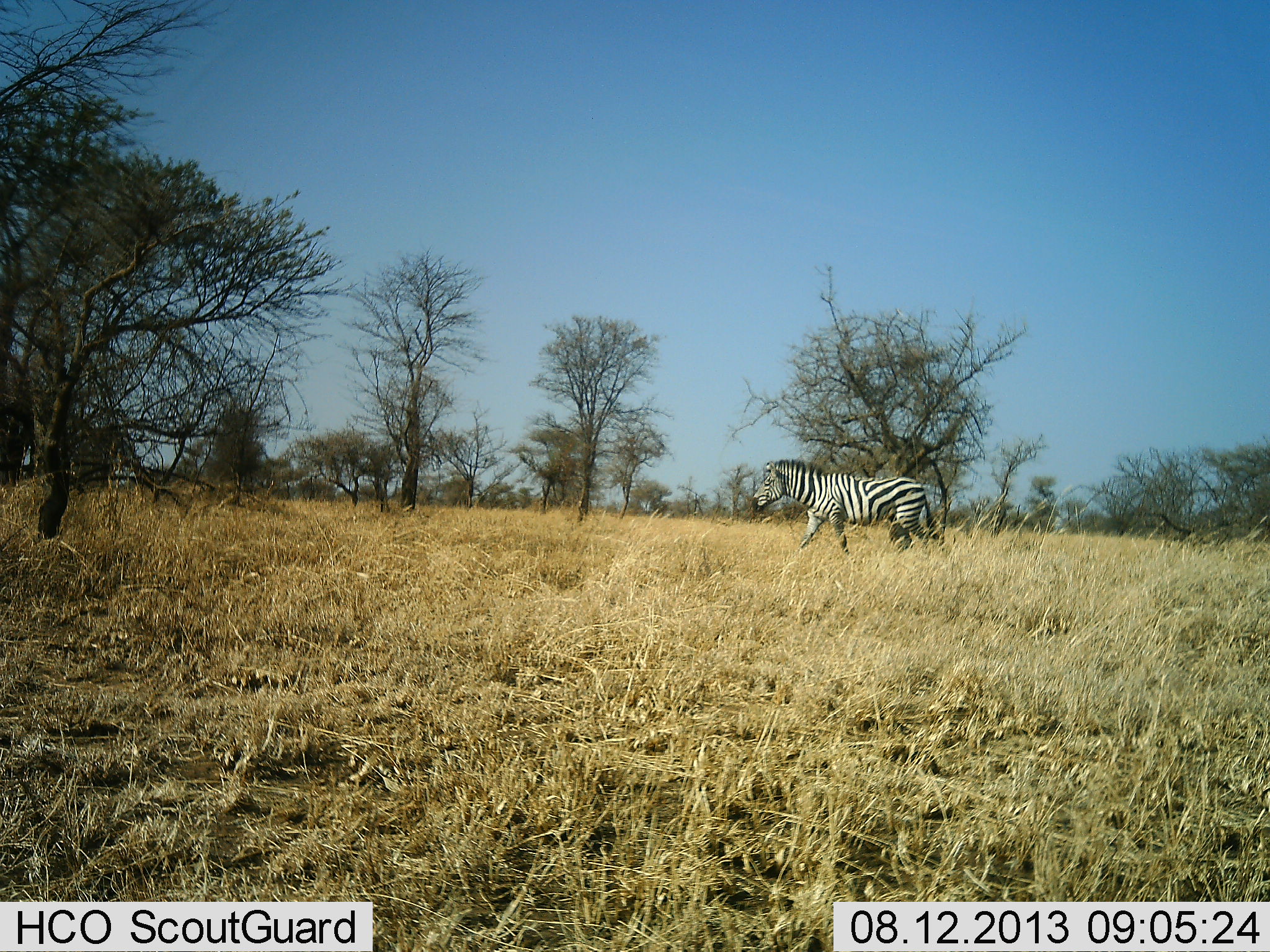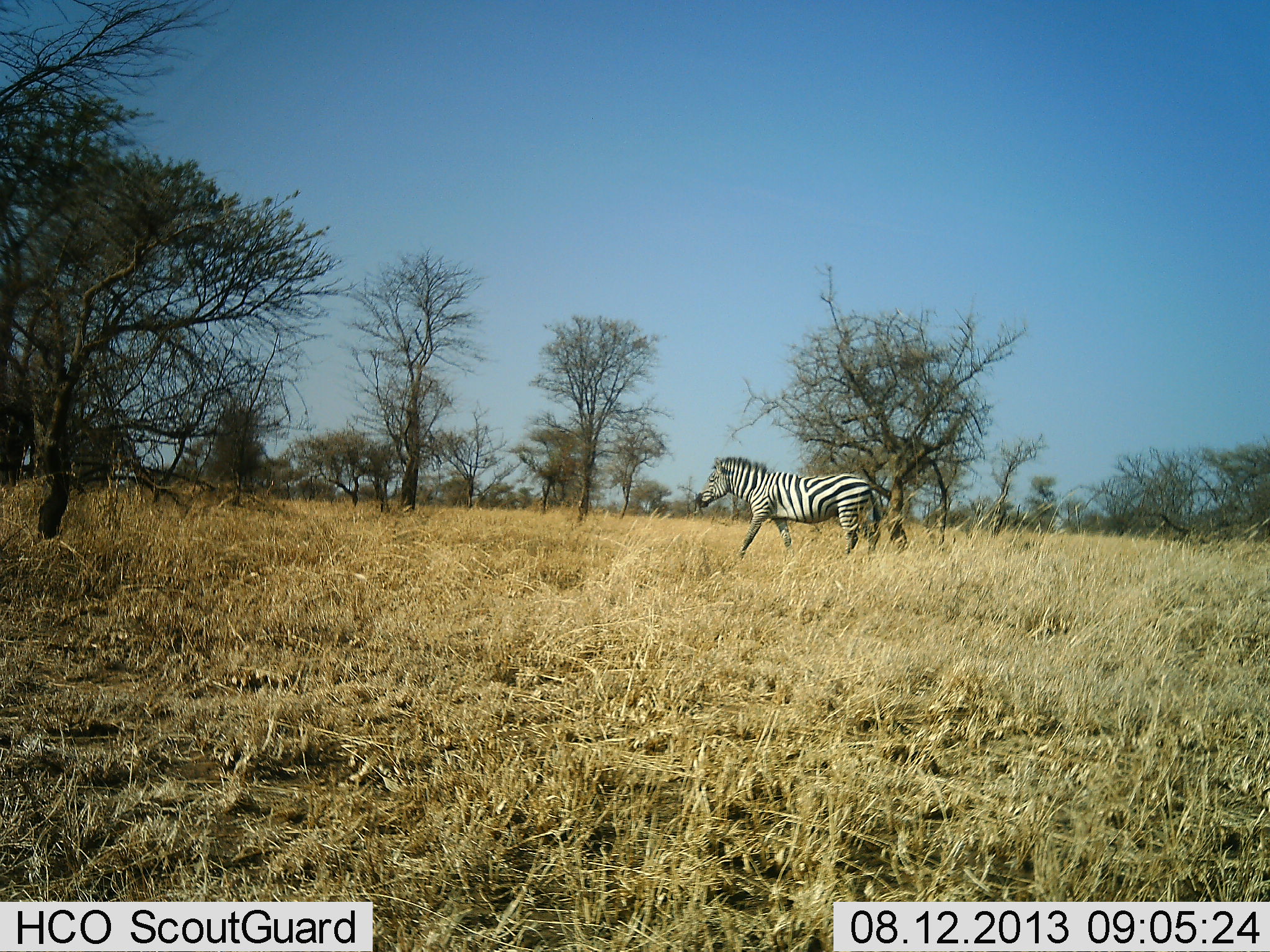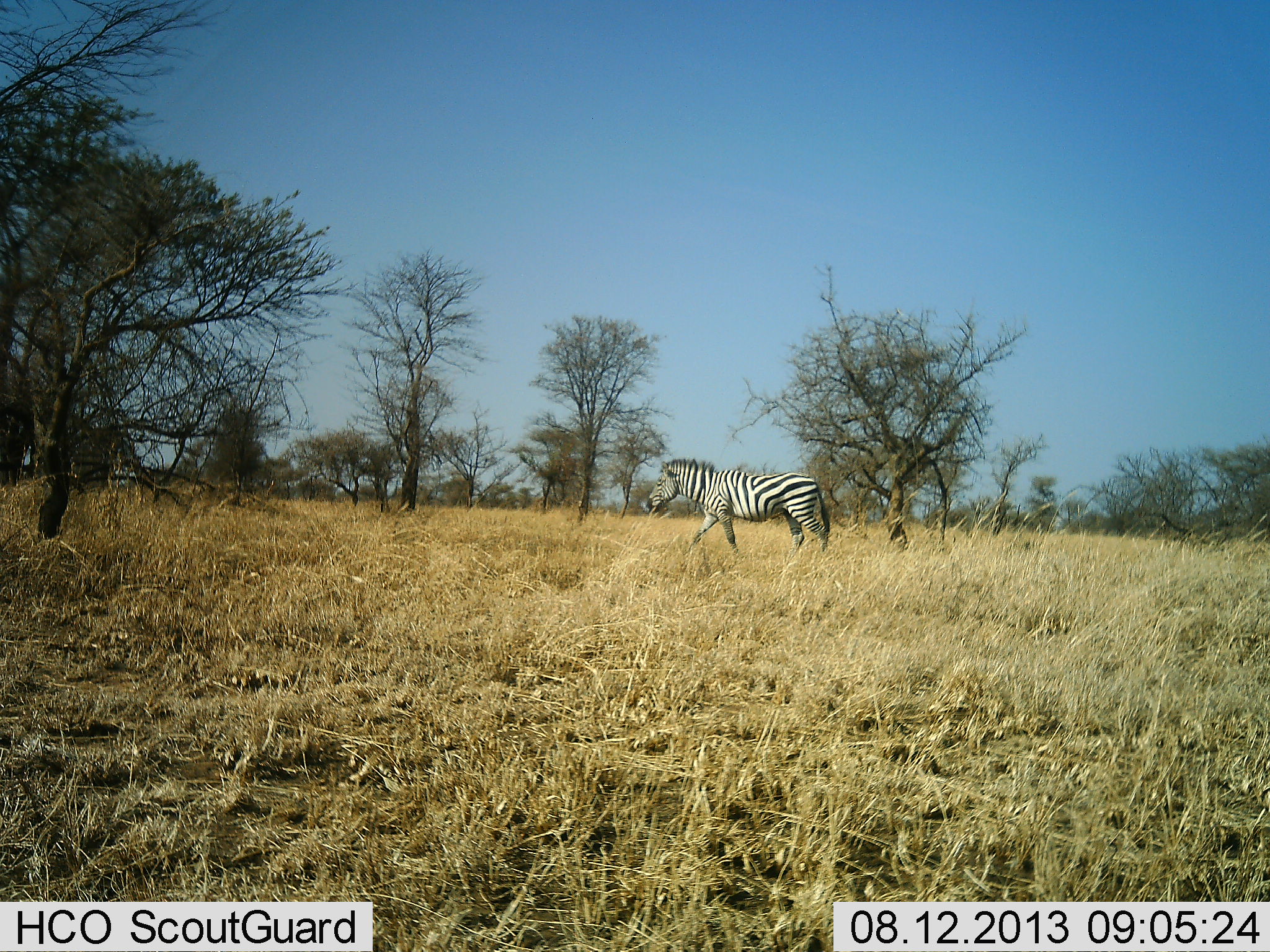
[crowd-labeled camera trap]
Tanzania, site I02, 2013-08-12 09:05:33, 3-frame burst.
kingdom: Animalia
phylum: Chordata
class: Mammalia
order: Perissodactyla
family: Equidae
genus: Equus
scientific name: Equus quagga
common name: plains zebra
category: zebra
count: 1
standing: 10%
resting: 0%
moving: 100%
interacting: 0%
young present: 0%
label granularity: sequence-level